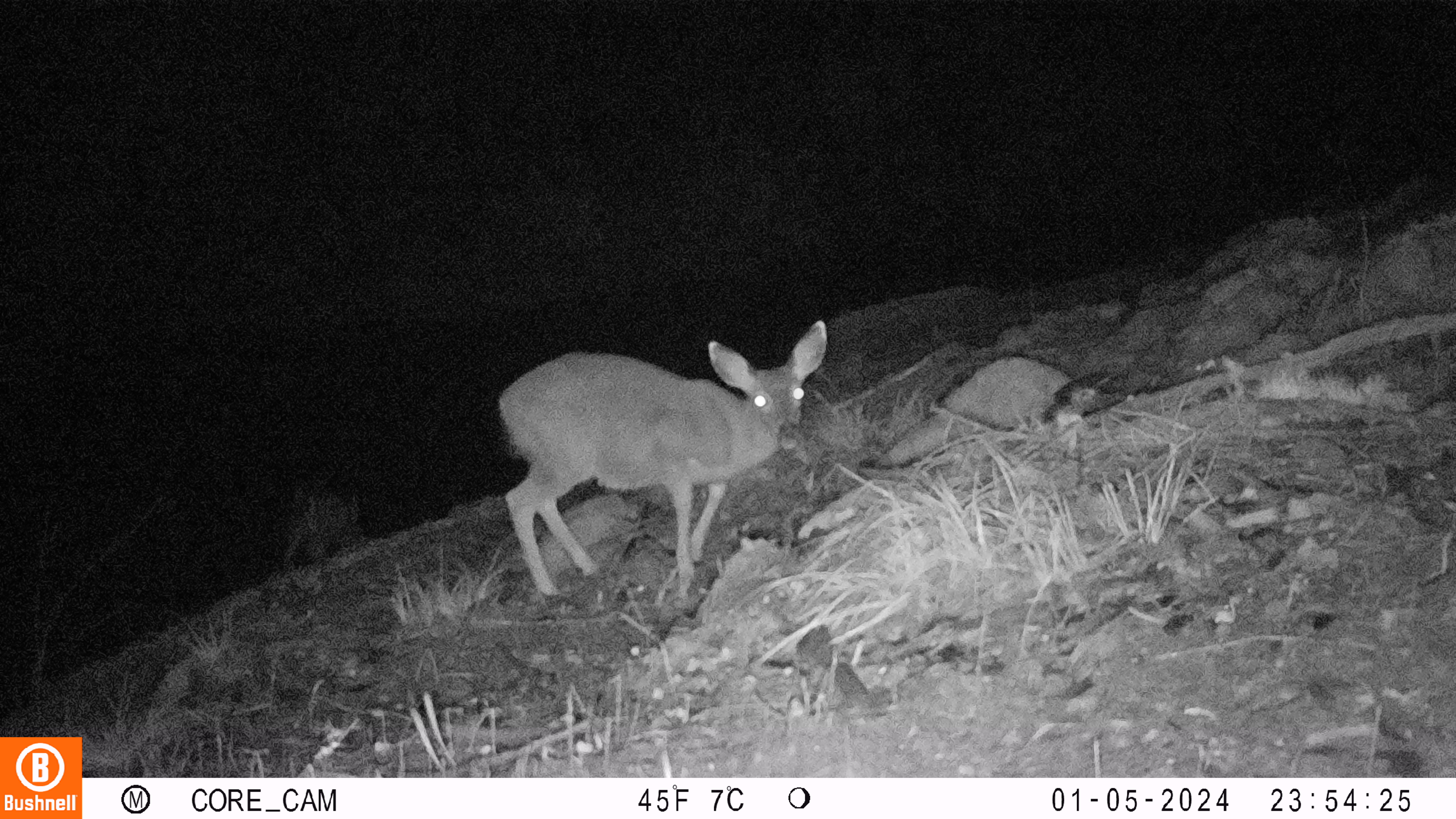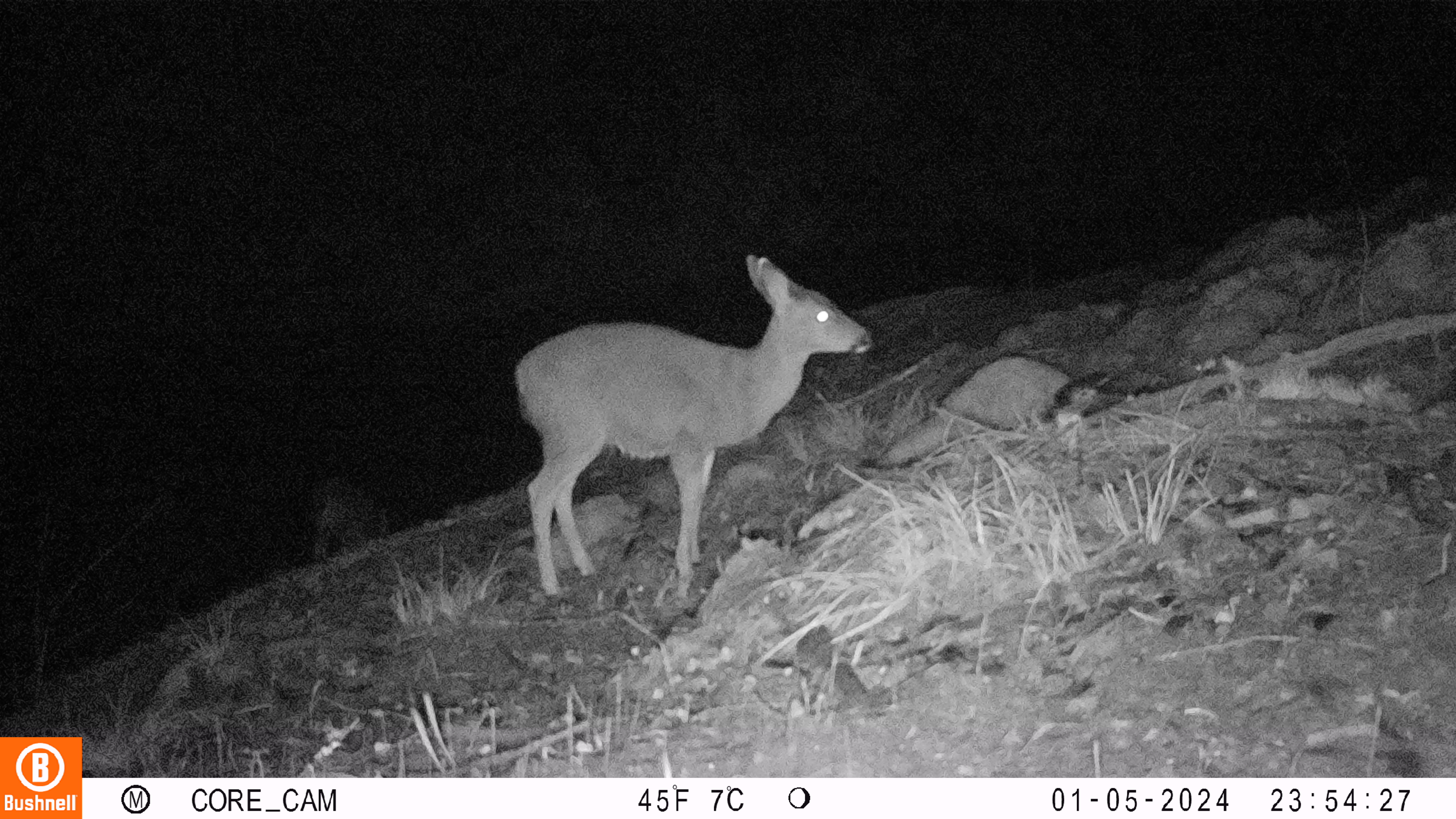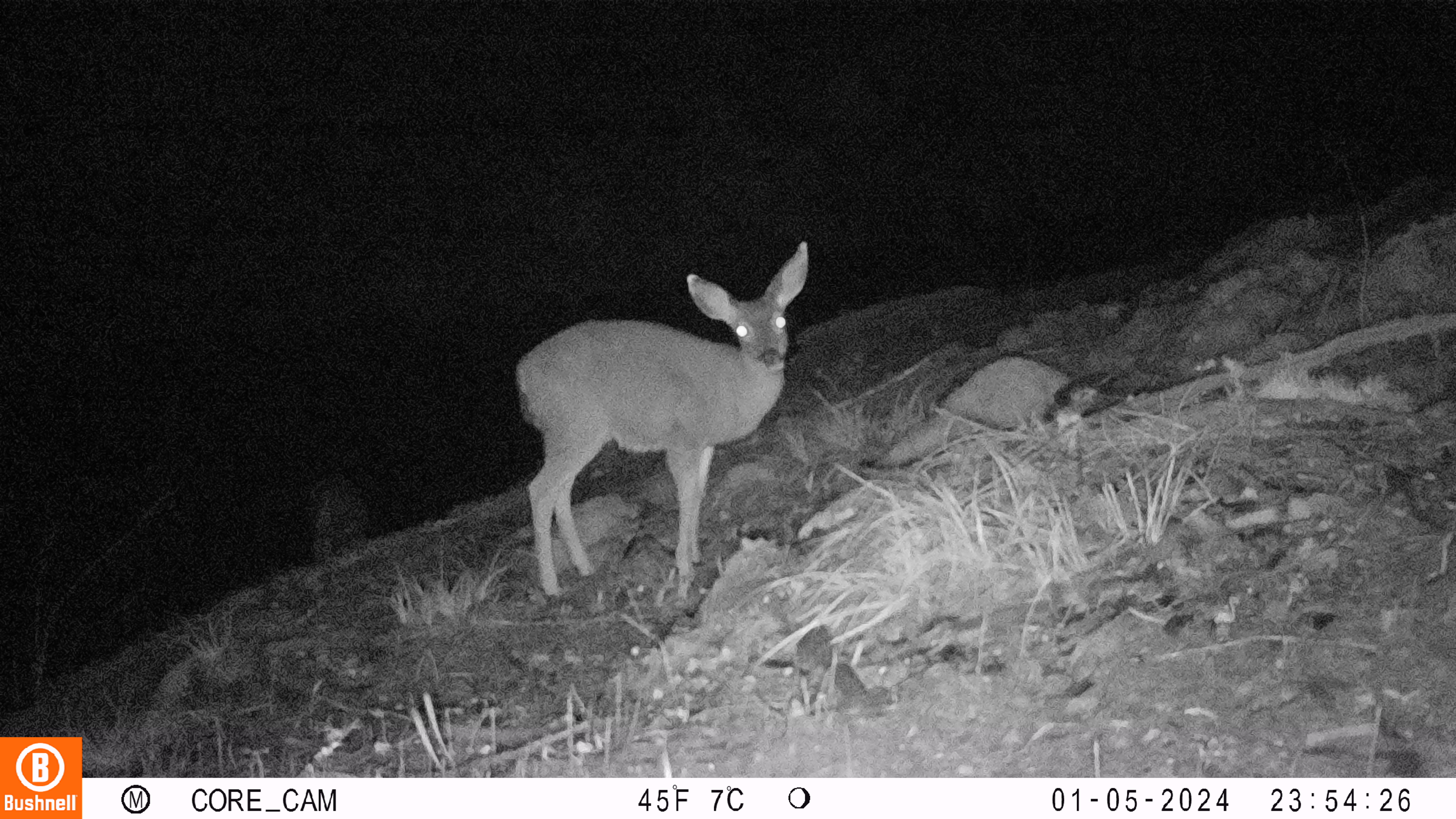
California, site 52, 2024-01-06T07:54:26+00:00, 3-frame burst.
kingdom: Animalia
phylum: Chordata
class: Mammalia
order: Artiodactyla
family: Cervidae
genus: Odocoileus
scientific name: Odocoileus hemionus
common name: mule deer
Mule deer (Odocoileus hemionus).